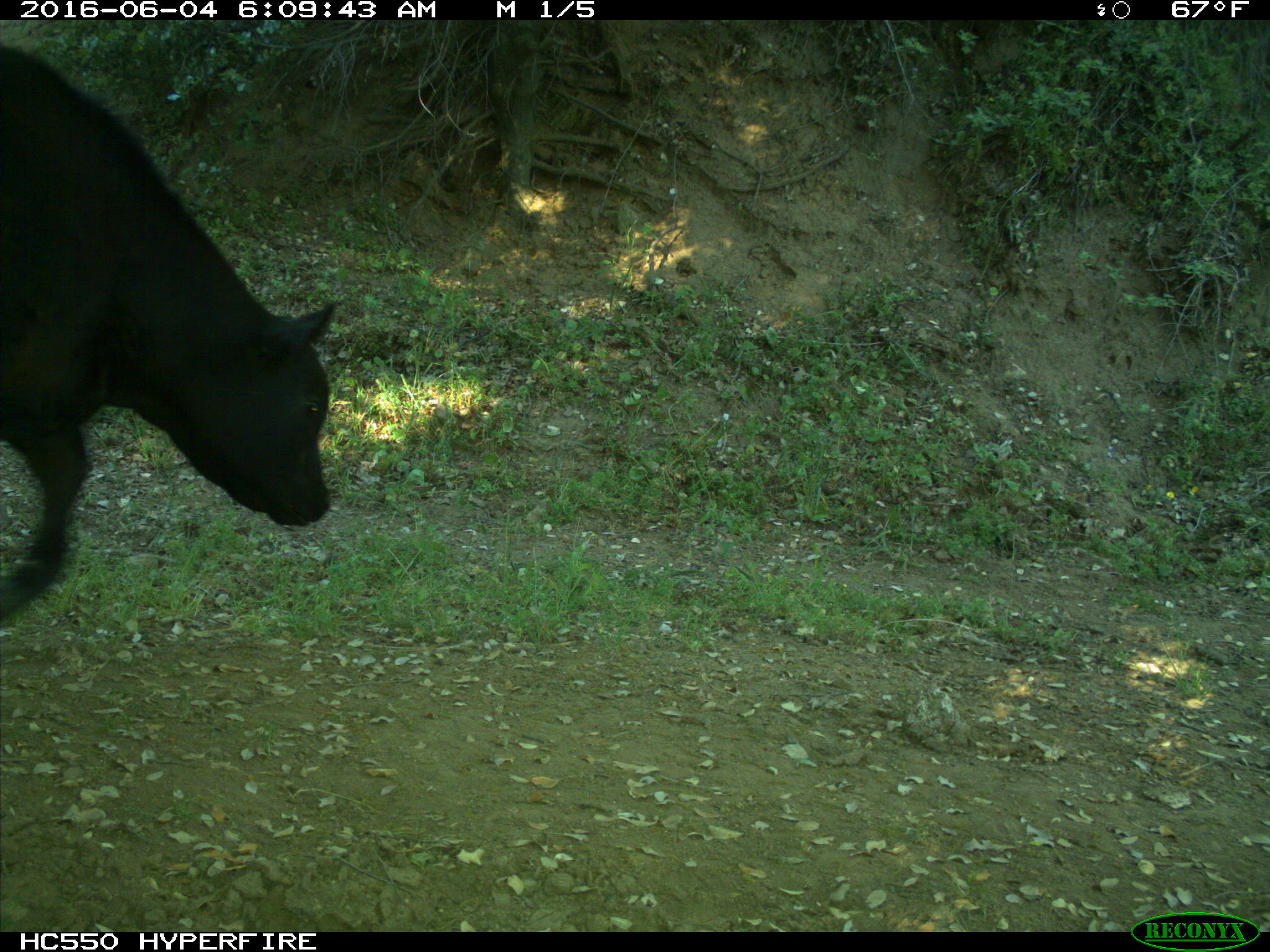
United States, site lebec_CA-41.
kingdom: Animalia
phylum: Chordata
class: Mammalia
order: Artiodactyla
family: Bovidae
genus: Bos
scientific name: Bos taurus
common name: domestic cow